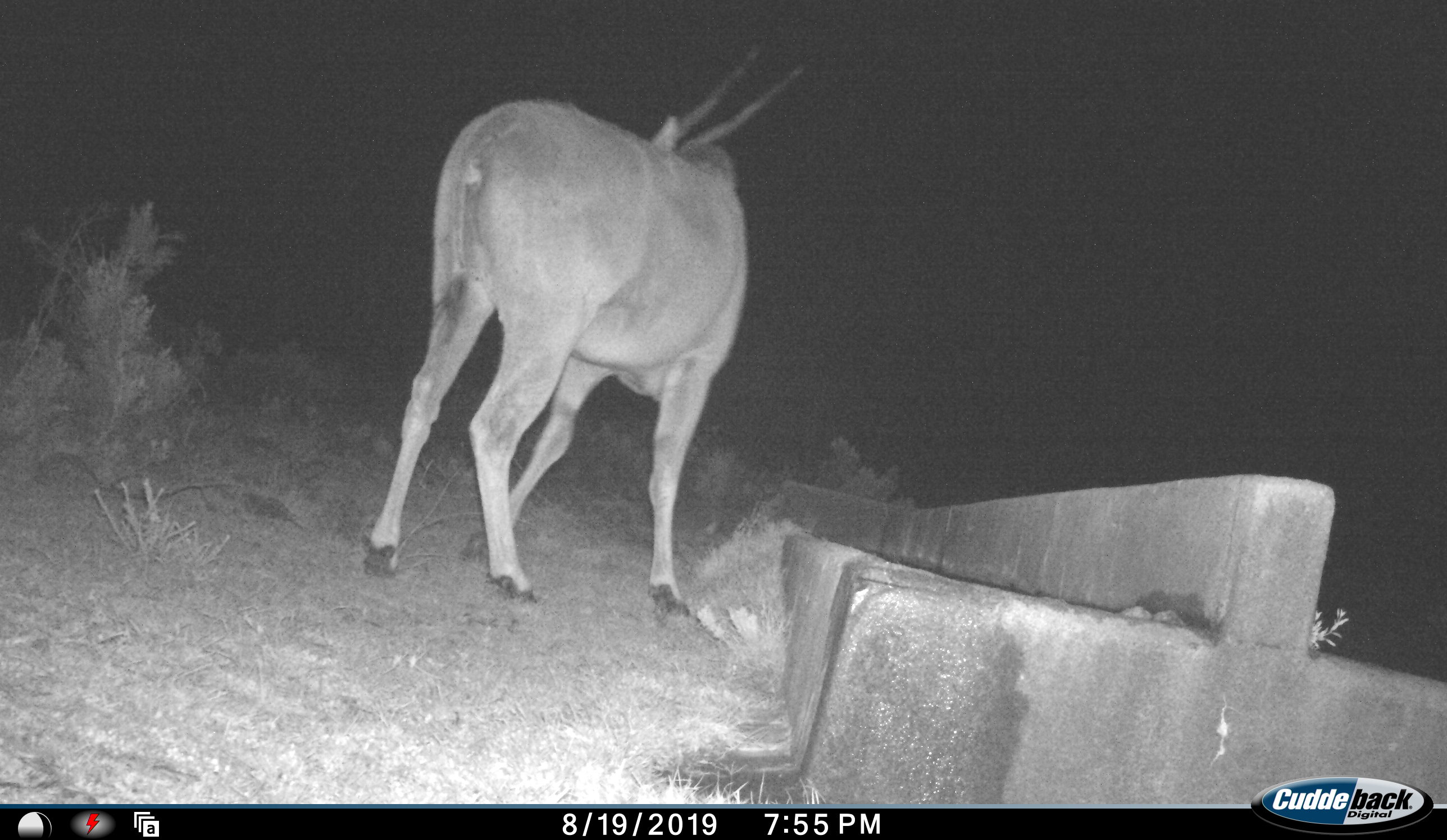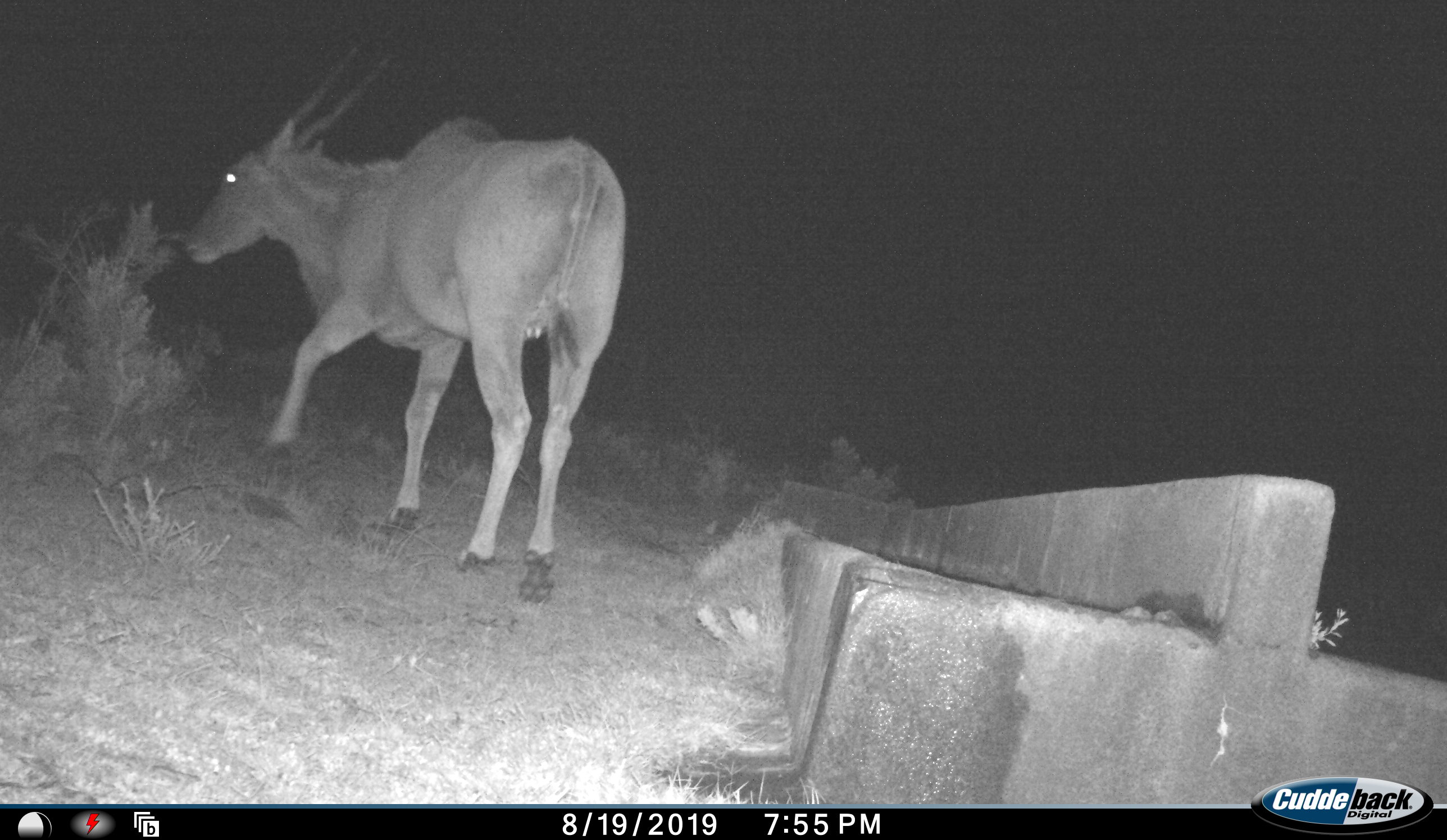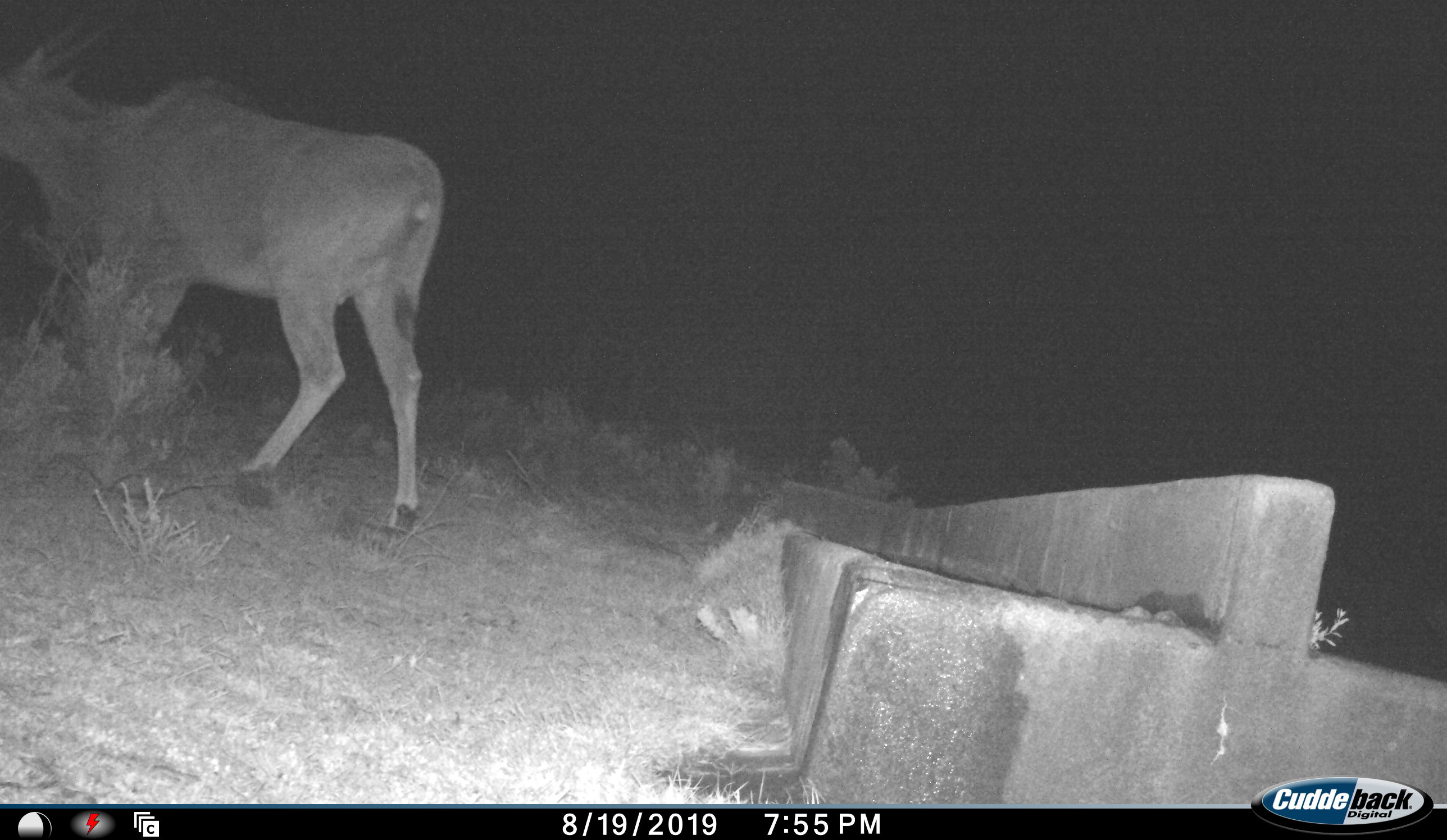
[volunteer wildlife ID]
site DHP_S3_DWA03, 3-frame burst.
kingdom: Animalia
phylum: Chordata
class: Mammalia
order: Artiodactyla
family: Bovidae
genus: Tragelaphus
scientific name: Tragelaphus oryx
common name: eland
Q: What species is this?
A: Eland (Tragelaphus oryx).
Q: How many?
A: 1.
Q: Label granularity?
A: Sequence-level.